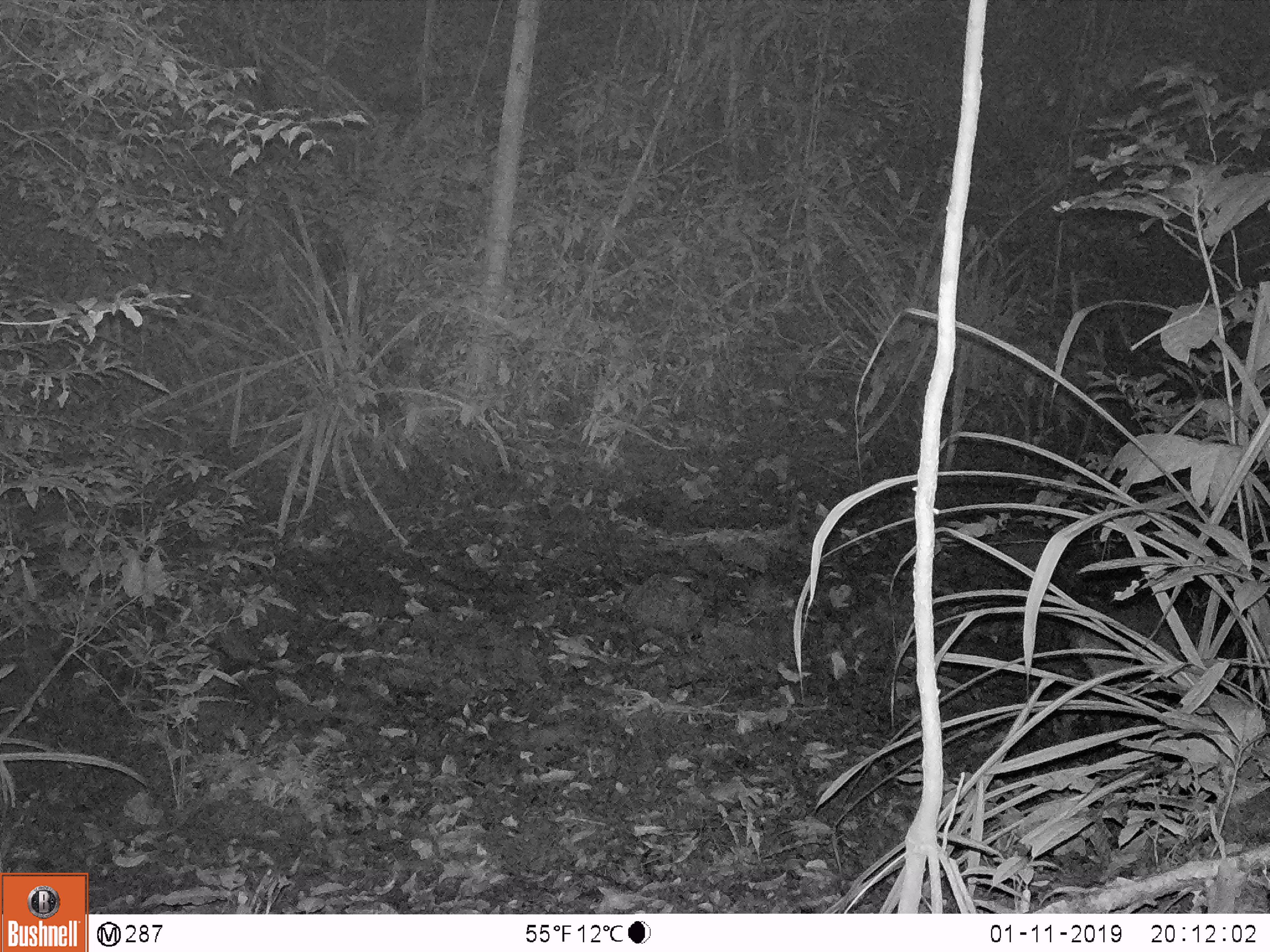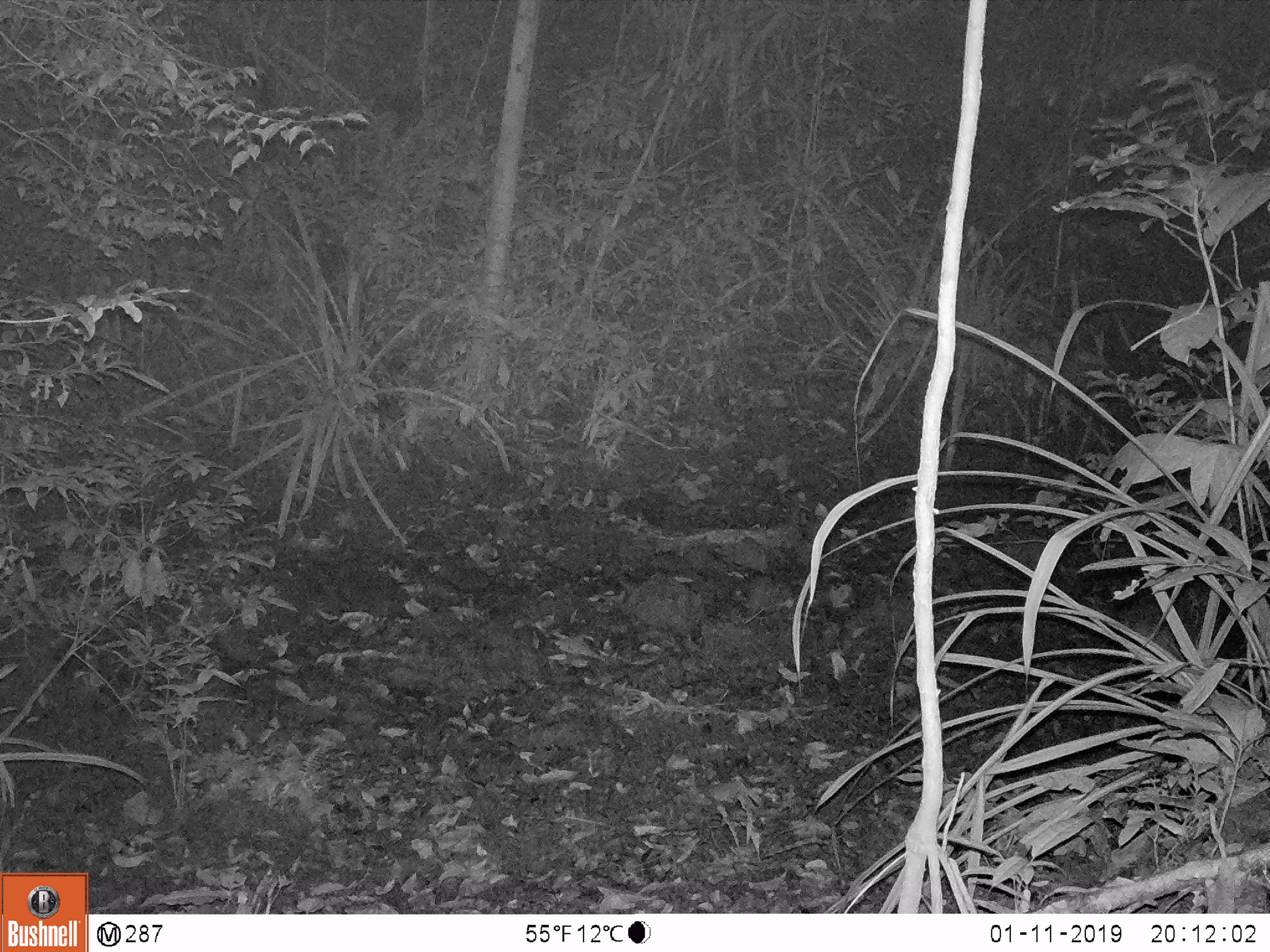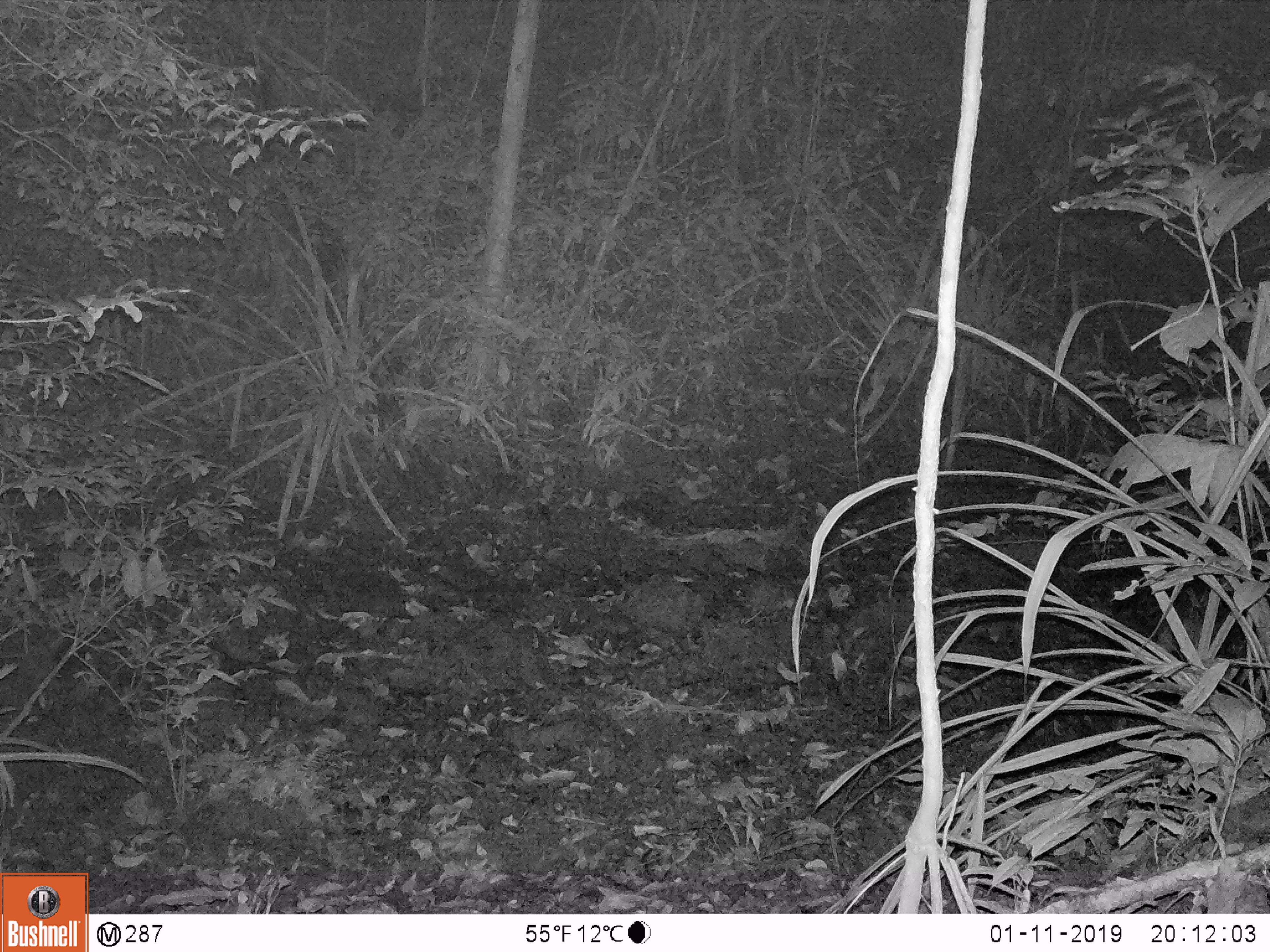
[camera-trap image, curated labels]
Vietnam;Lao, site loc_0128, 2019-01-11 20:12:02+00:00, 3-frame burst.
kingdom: Animalia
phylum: Chordata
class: Mammalia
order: Artiodactyla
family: Cervidae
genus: Muntiacus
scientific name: Muntiacus vuquangensis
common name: large-antlered muntjac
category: large antlered muntjac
Large antlered muntjac (large-antlered muntjac) (Muntiacus vuquangensis). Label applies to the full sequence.